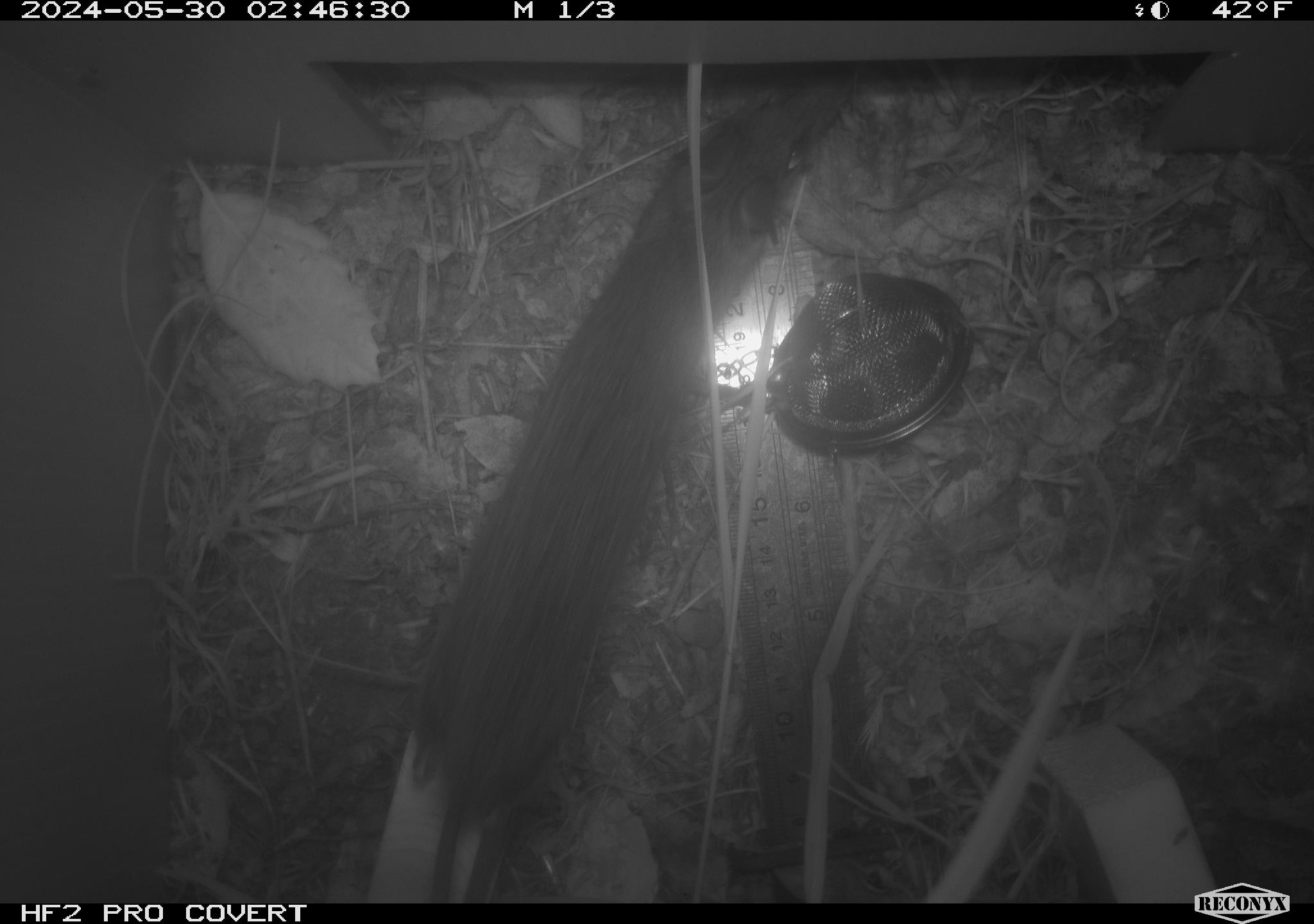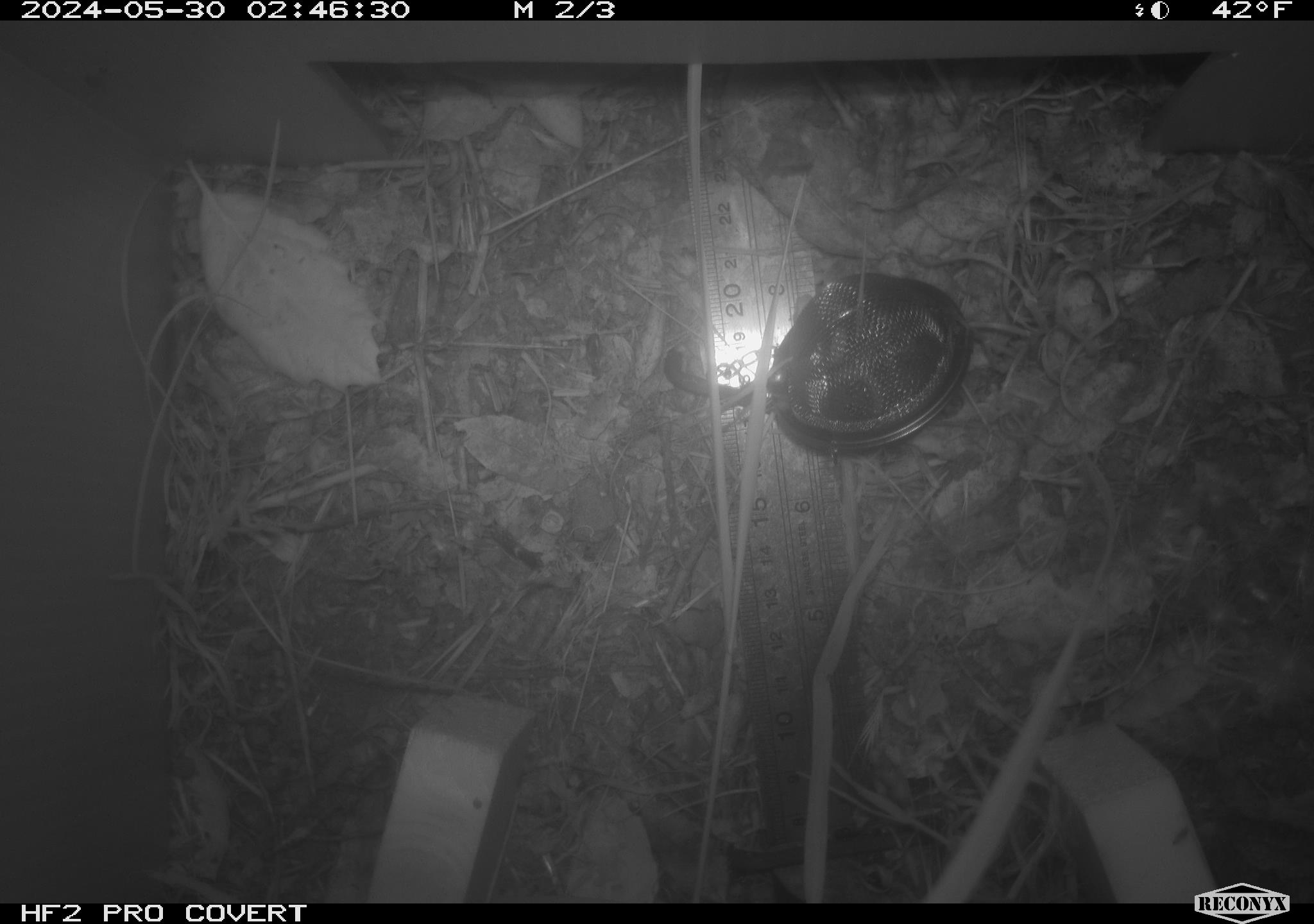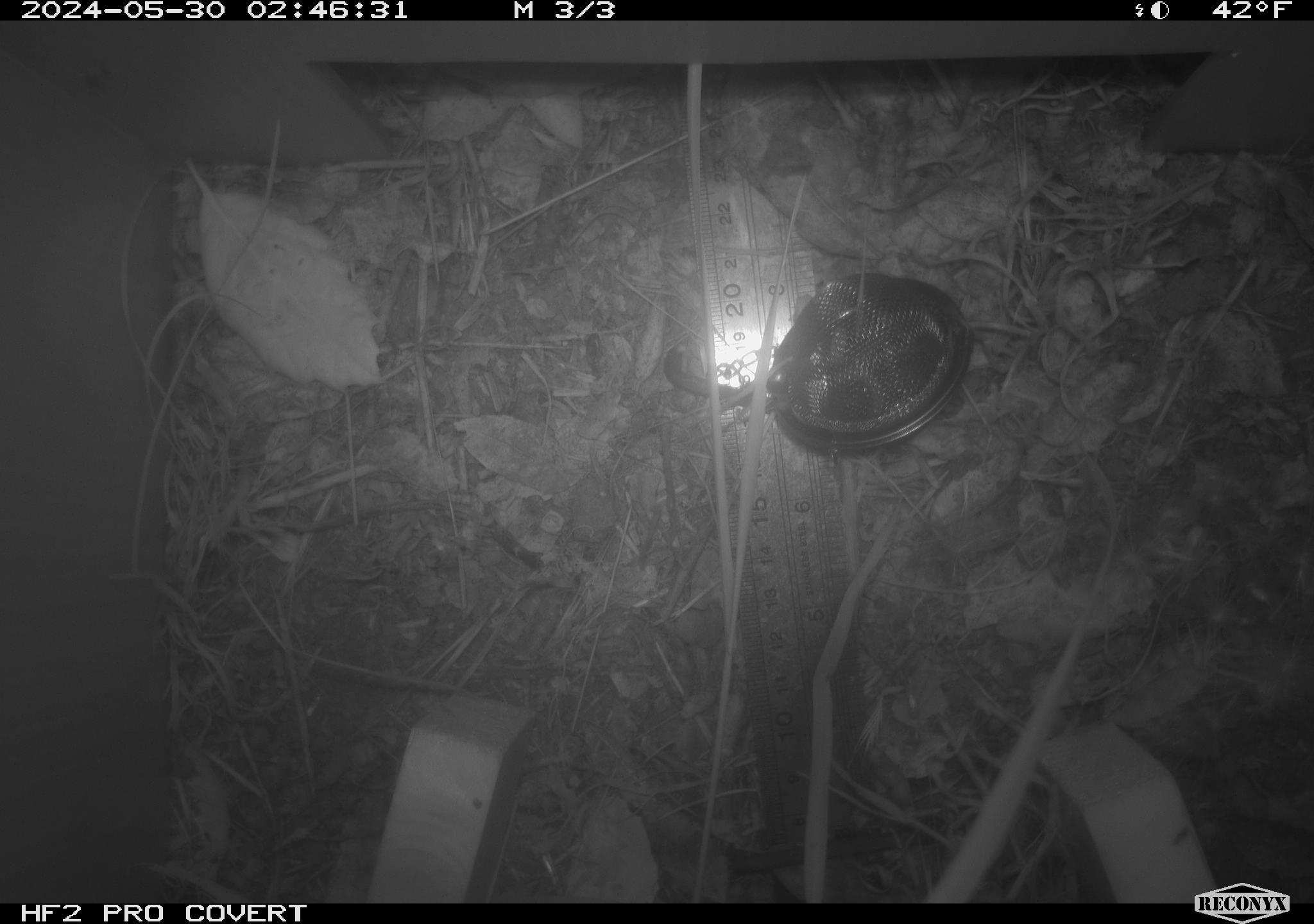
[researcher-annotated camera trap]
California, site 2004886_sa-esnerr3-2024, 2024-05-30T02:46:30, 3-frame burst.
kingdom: Animalia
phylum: Chordata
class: Mammalia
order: Rodentia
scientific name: Rodentia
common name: rodent